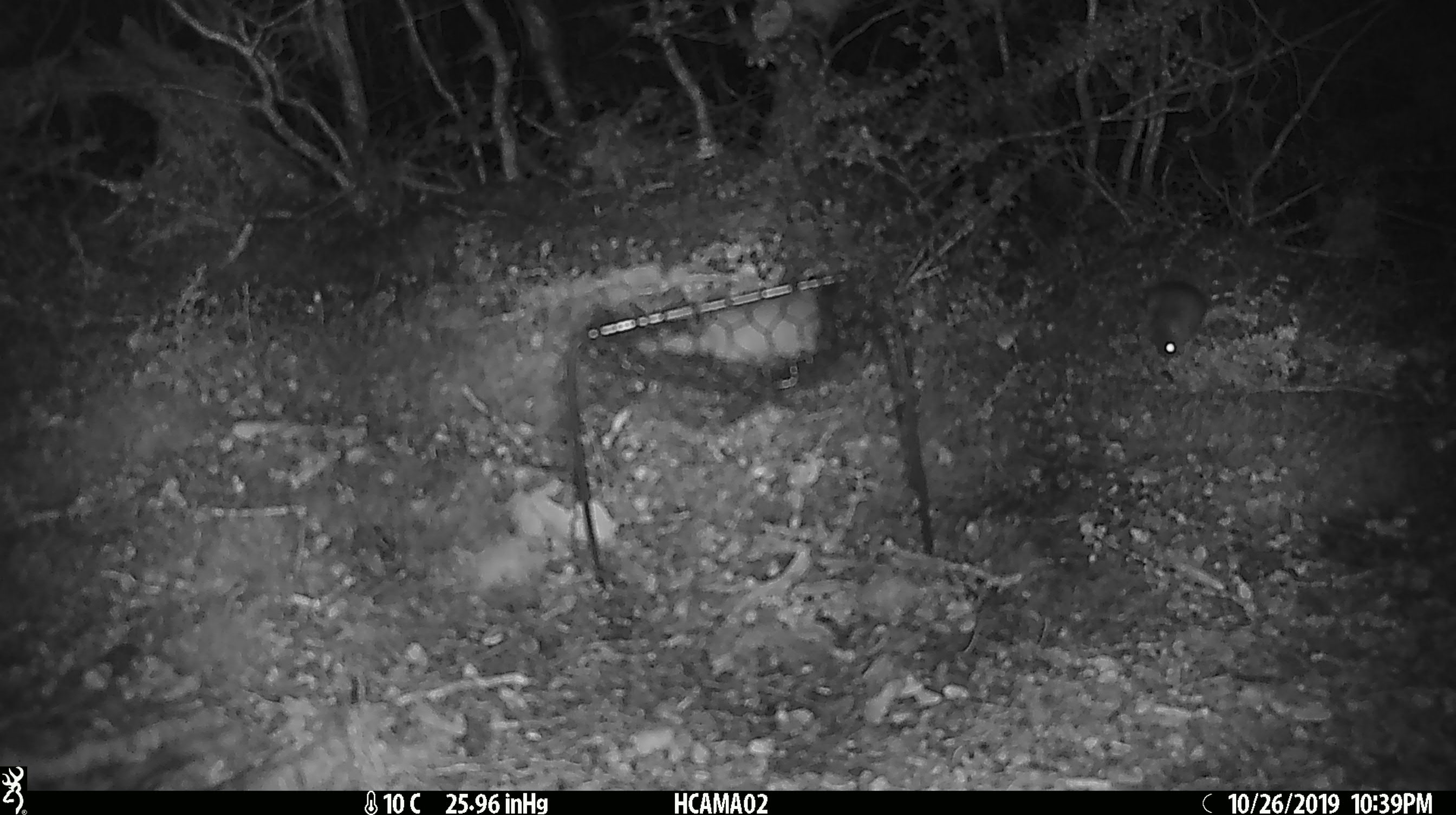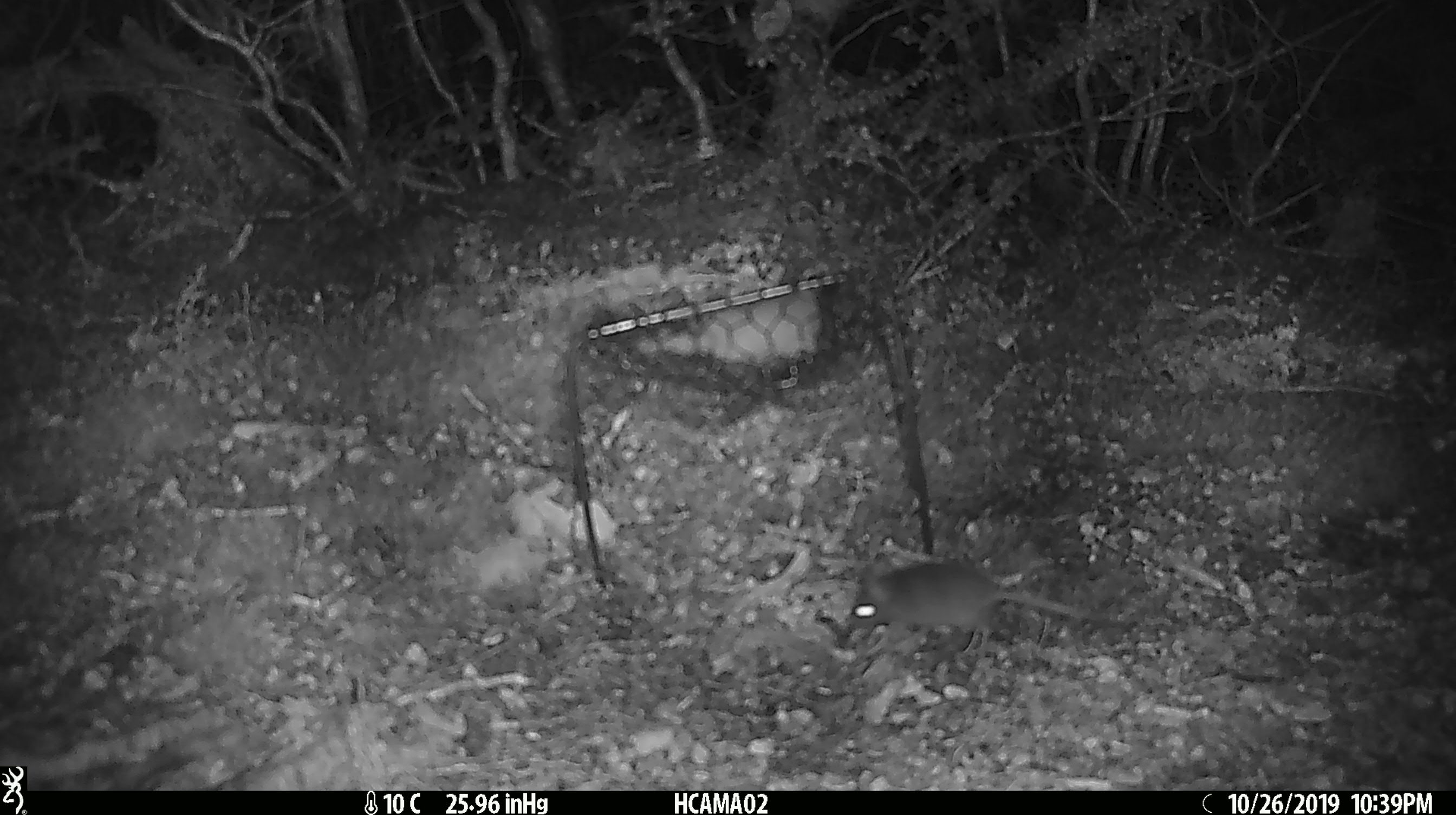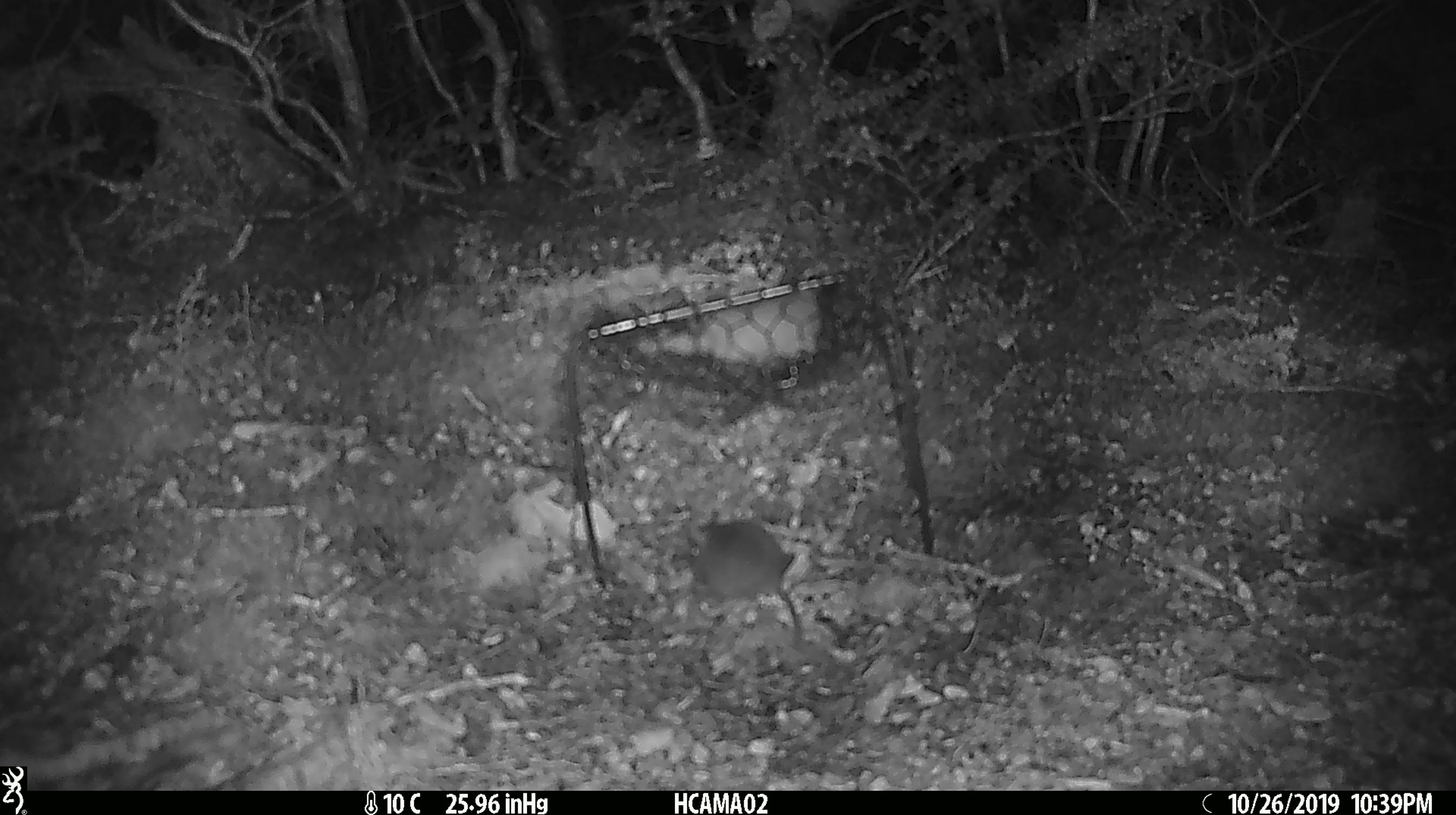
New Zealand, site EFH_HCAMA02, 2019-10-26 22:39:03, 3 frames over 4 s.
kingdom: Animalia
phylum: Chordata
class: Mammalia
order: Rodentia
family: Muridae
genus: Mus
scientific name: Mus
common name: mouse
Mouse (Mus).